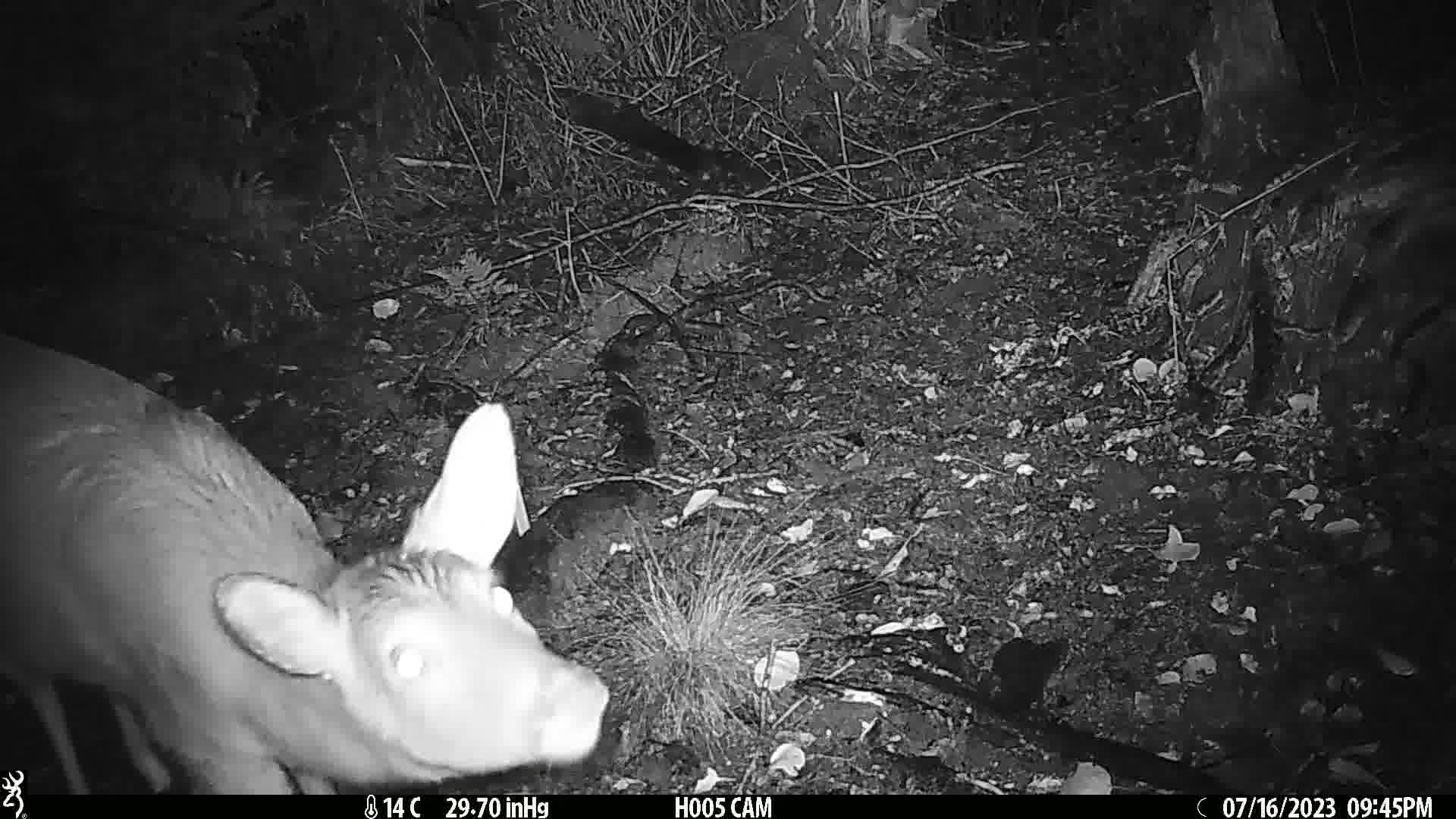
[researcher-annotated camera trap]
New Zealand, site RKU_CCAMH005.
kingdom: Animalia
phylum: Chordata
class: Mammalia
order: Artiodactyla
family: Cervidae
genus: Odocoileus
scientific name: Odocoileus virginianus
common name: white-tailed deer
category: white tailed deer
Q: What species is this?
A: White tailed deer (white-tailed deer) (Odocoileus virginianus).